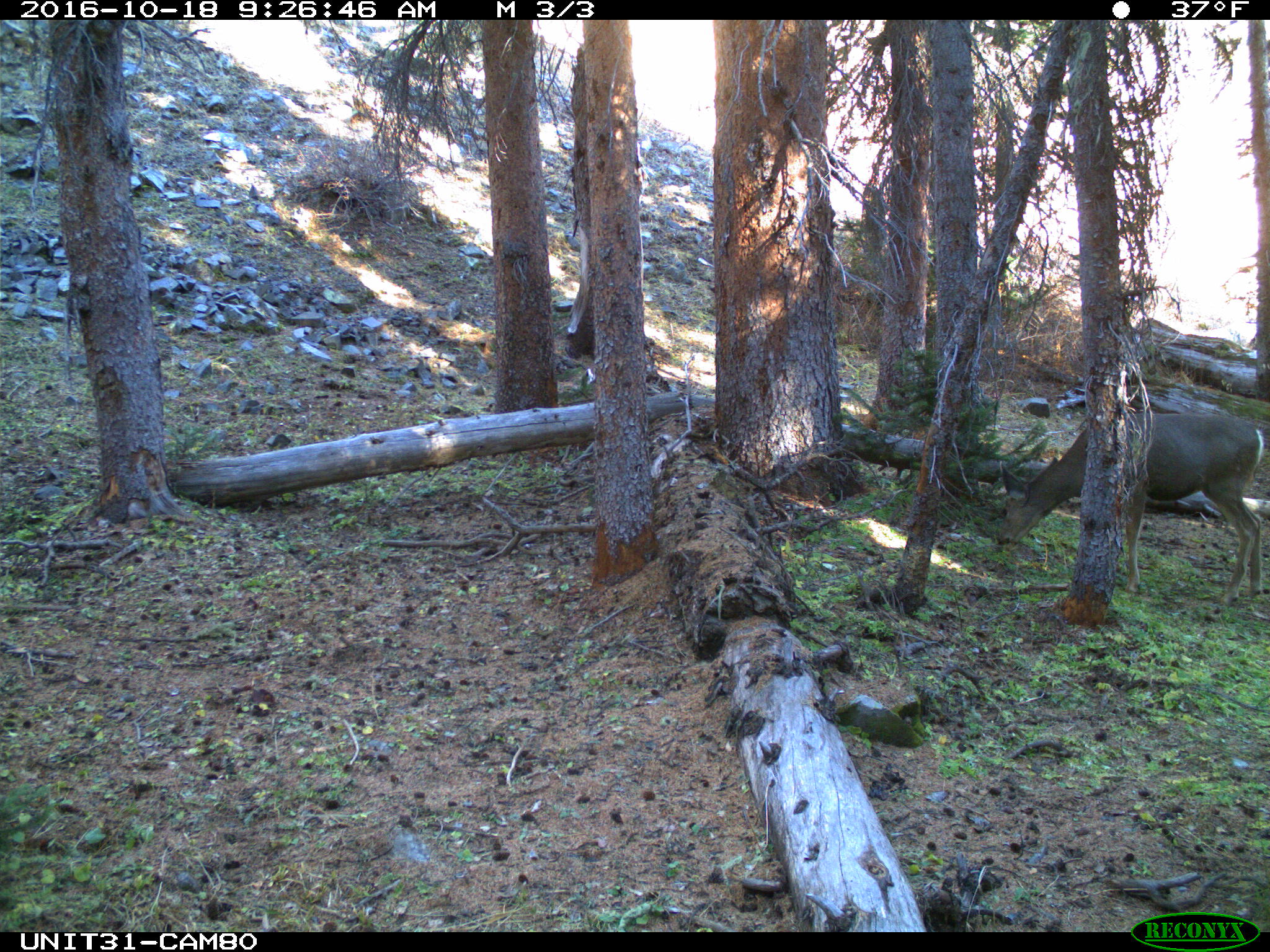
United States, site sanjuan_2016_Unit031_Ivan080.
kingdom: Animalia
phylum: Chordata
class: Mammalia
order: Artiodactyla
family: Cervidae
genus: Odocoileus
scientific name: Odocoileus hemionus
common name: mule deer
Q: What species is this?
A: Odocoileus hemionus (mule deer).